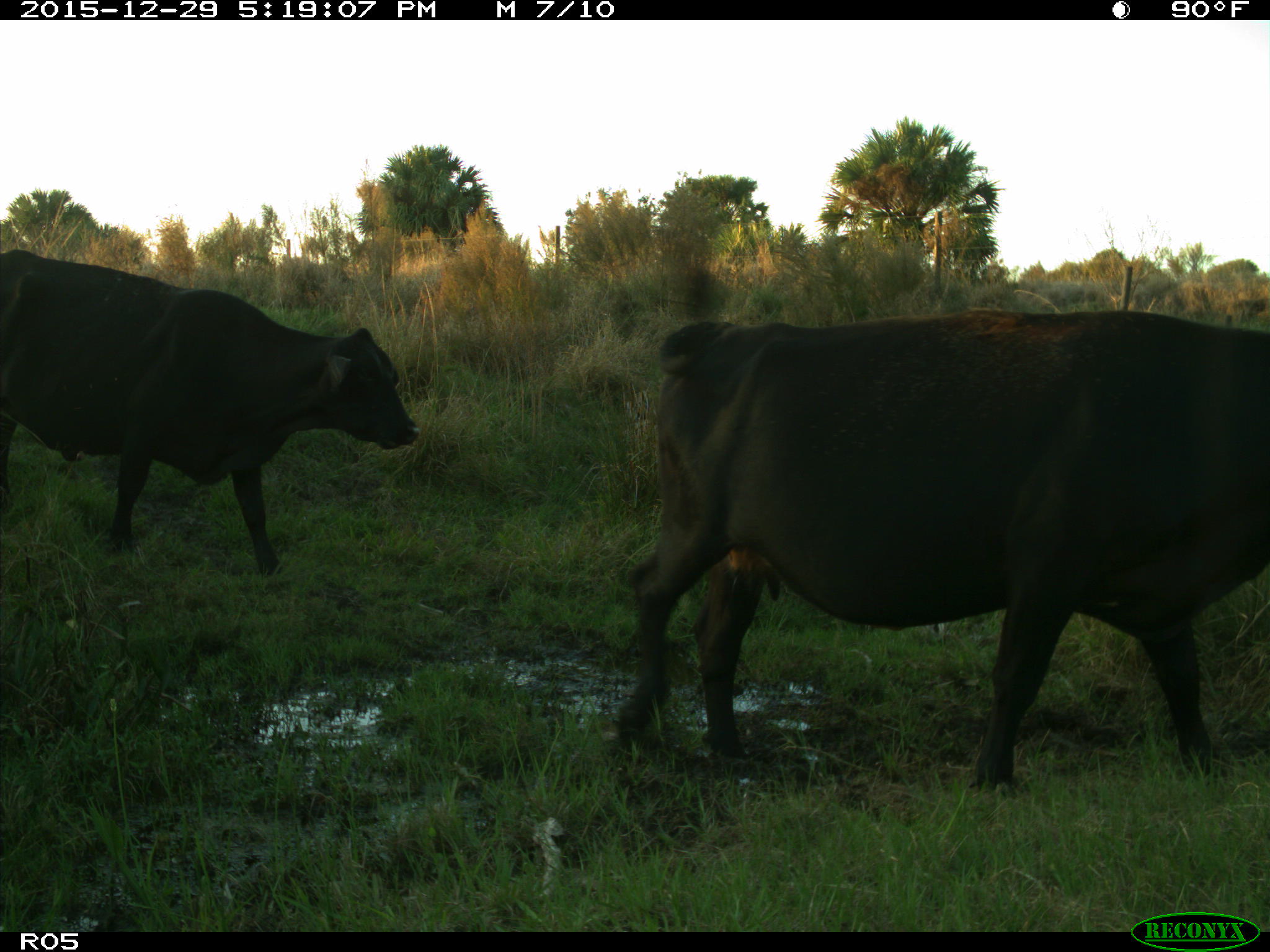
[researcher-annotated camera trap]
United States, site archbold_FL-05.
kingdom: Animalia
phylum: Chordata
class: Mammalia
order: Artiodactyla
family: Bovidae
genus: Bos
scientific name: Bos taurus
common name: domestic cow